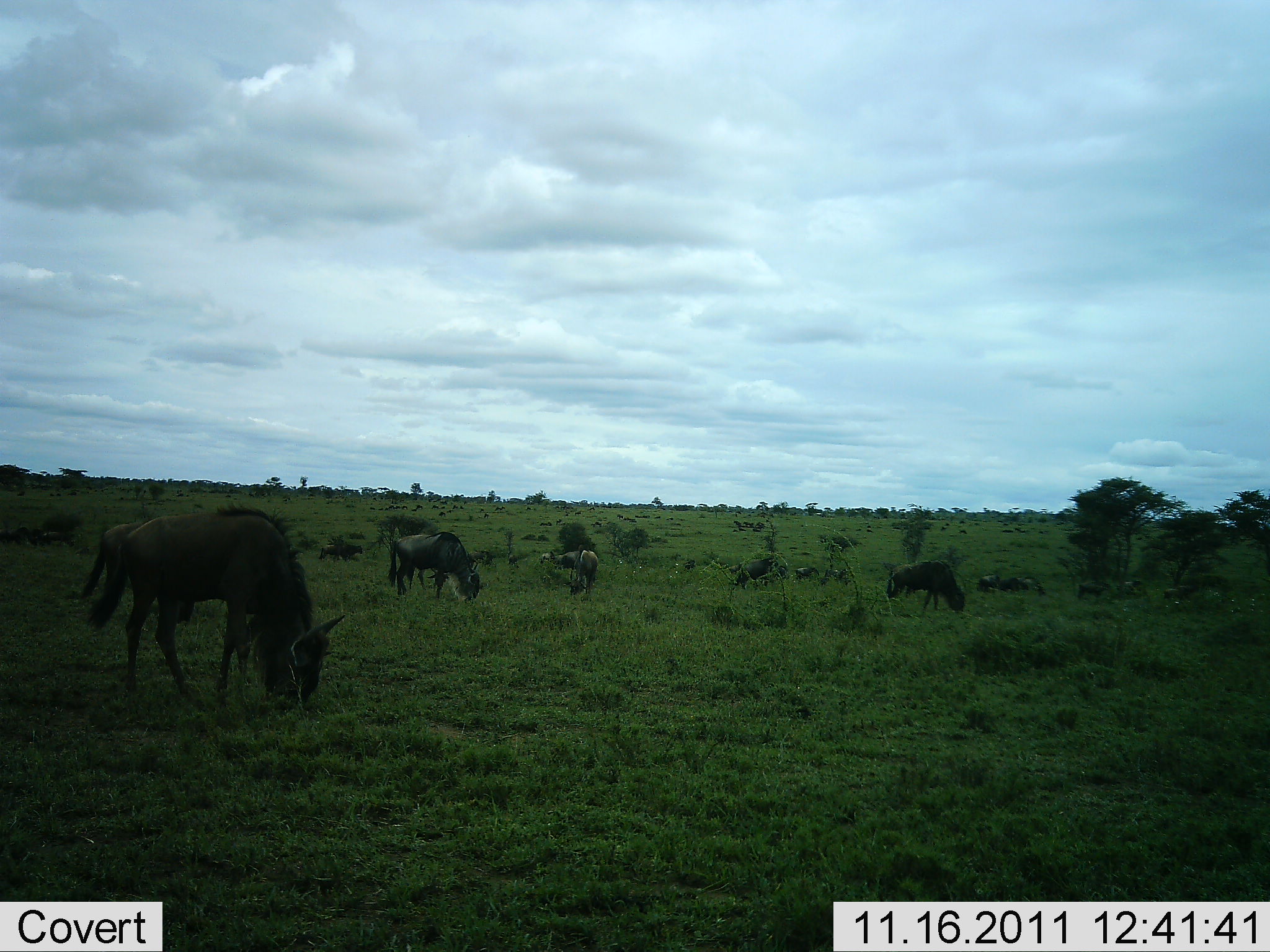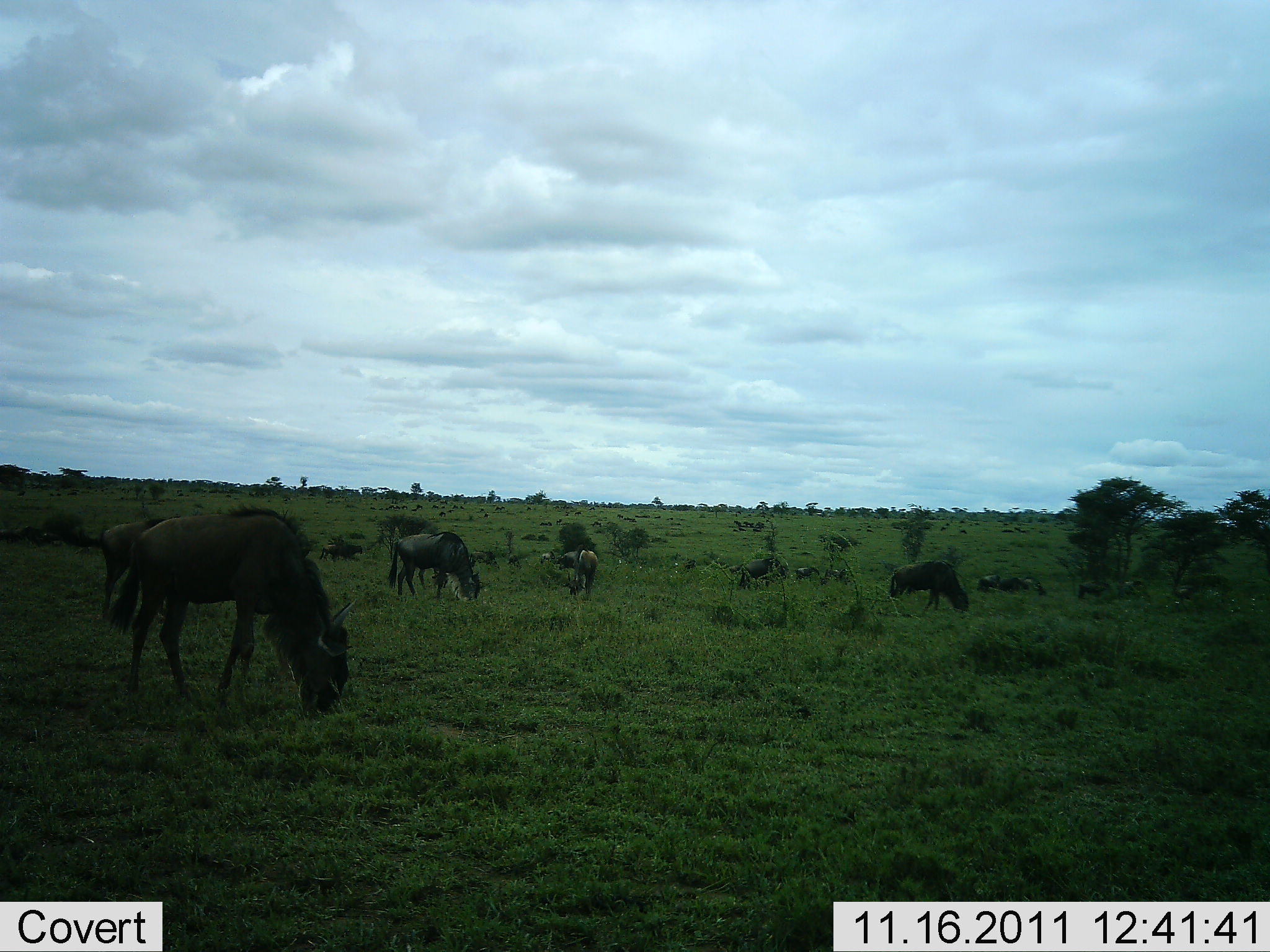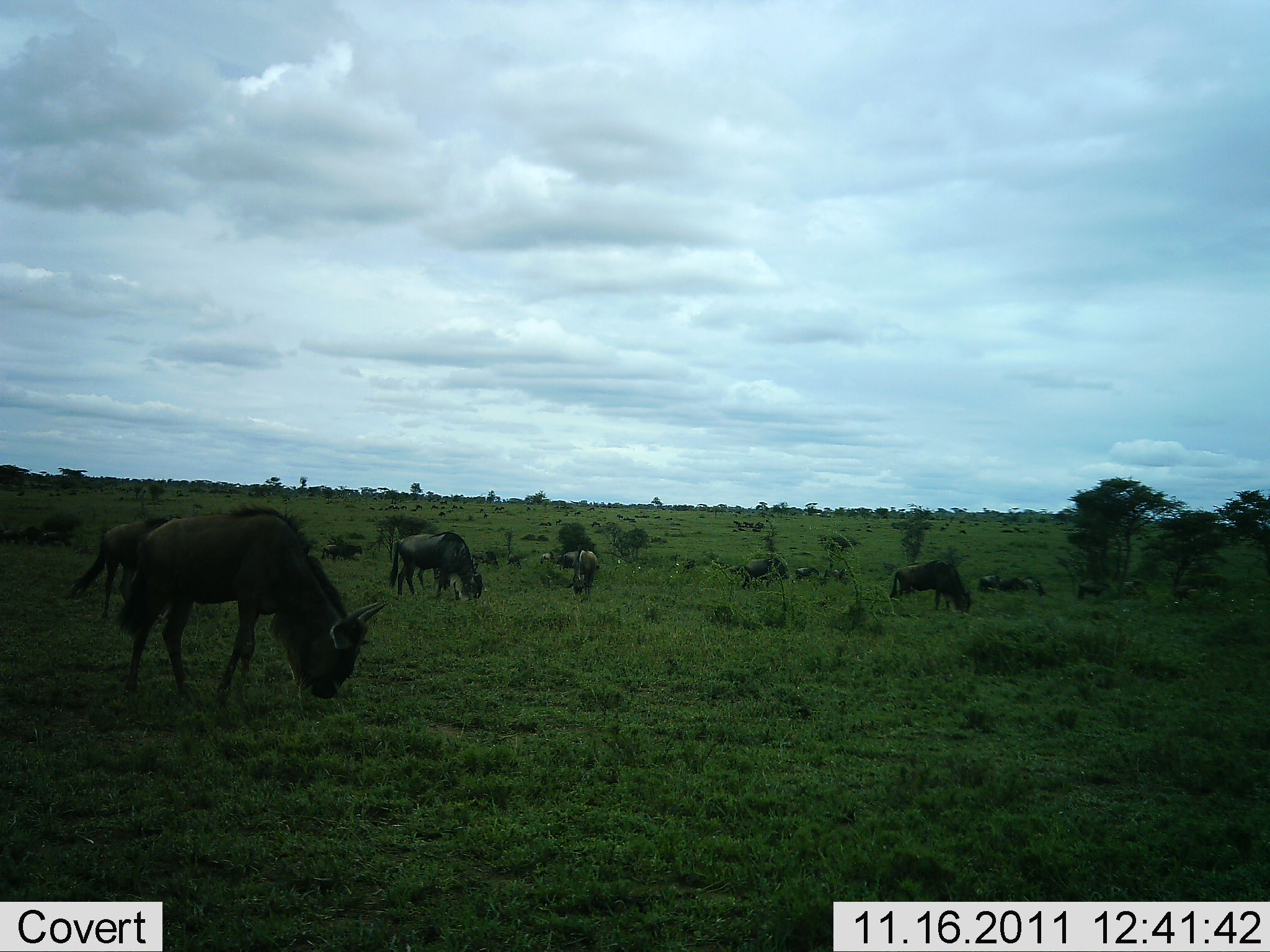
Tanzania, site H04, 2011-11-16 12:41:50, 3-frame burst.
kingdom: Animalia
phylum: Chordata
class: Mammalia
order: Artiodactyla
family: Bovidae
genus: Connochaetes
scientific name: Connochaetes taurinus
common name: blue wildebeest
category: wildebeest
Wildebeest (blue wildebeest) (Connochaetes taurinus), count 11-50. Behavior (volunteer vote fractions): standing 50%, resting 30%, moving 20%, interacting 10%. Young present (vote fraction): 0%. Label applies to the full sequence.